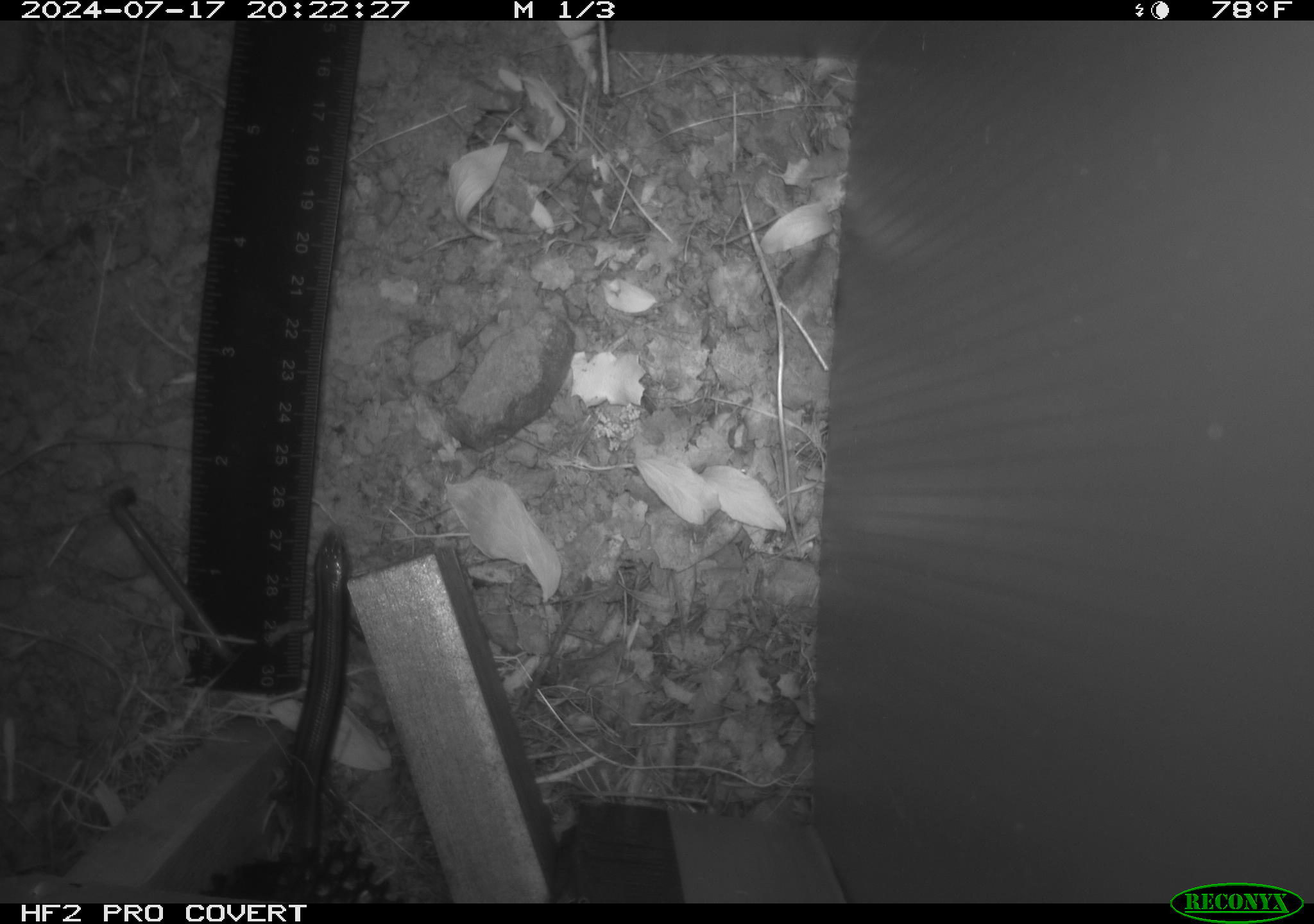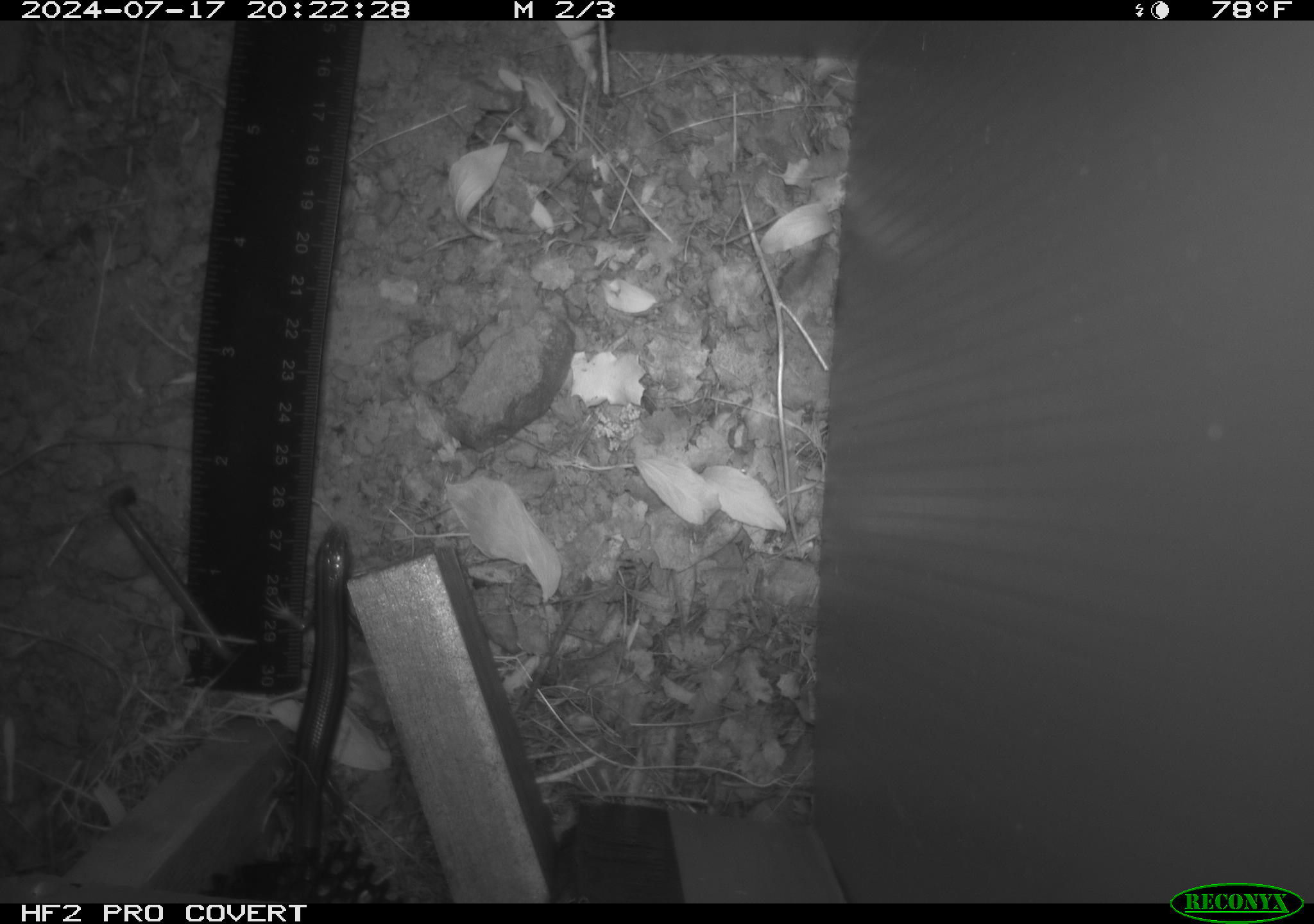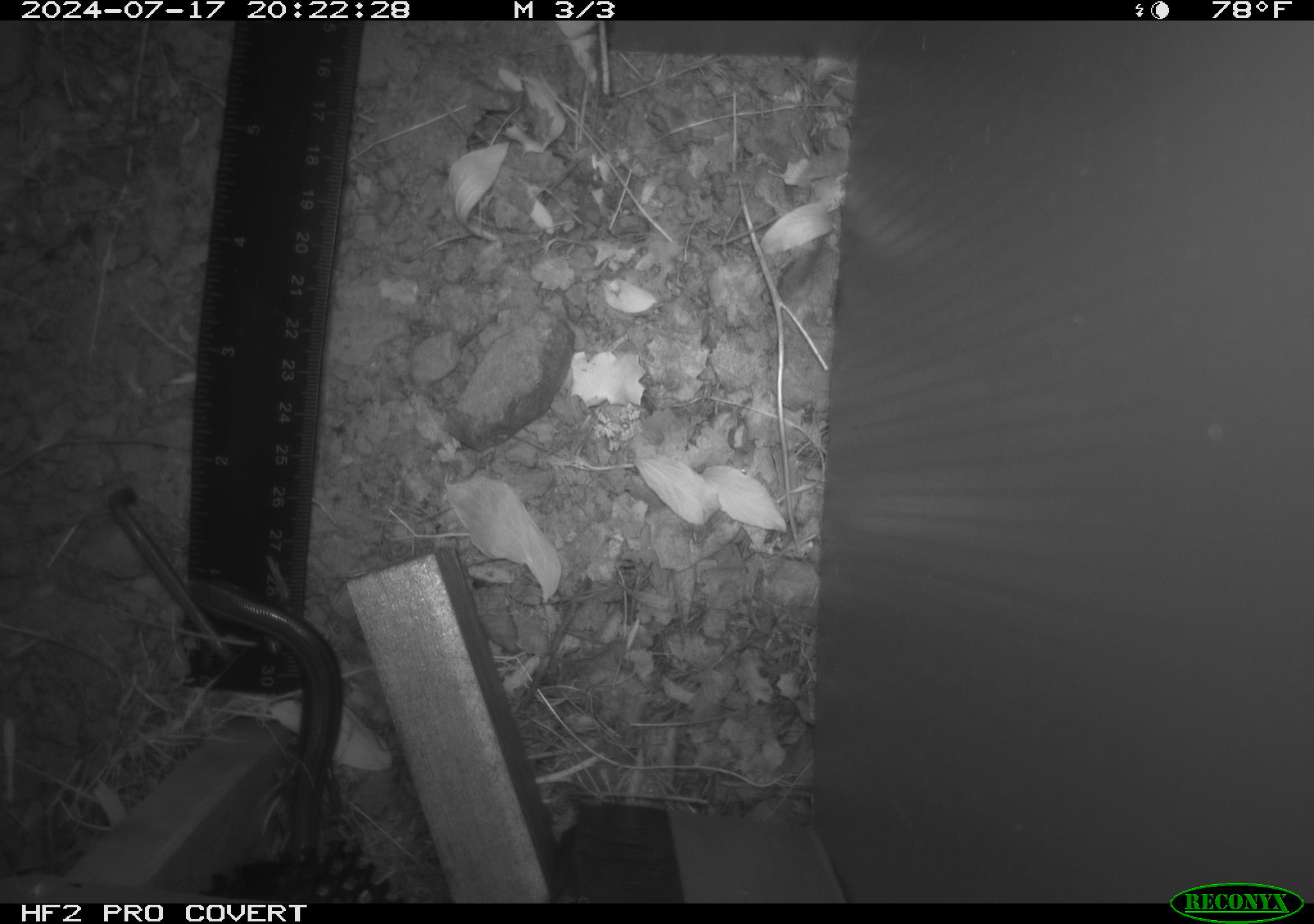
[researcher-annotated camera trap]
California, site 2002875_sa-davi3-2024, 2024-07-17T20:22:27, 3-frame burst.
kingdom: Animalia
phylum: Chordata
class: Reptilia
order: Squamata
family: Scincidae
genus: Plestiodon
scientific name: Plestiodon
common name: blue-tailed skinks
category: plestiodon species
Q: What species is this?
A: Plestiodon species (blue-tailed skinks) (Plestiodon).